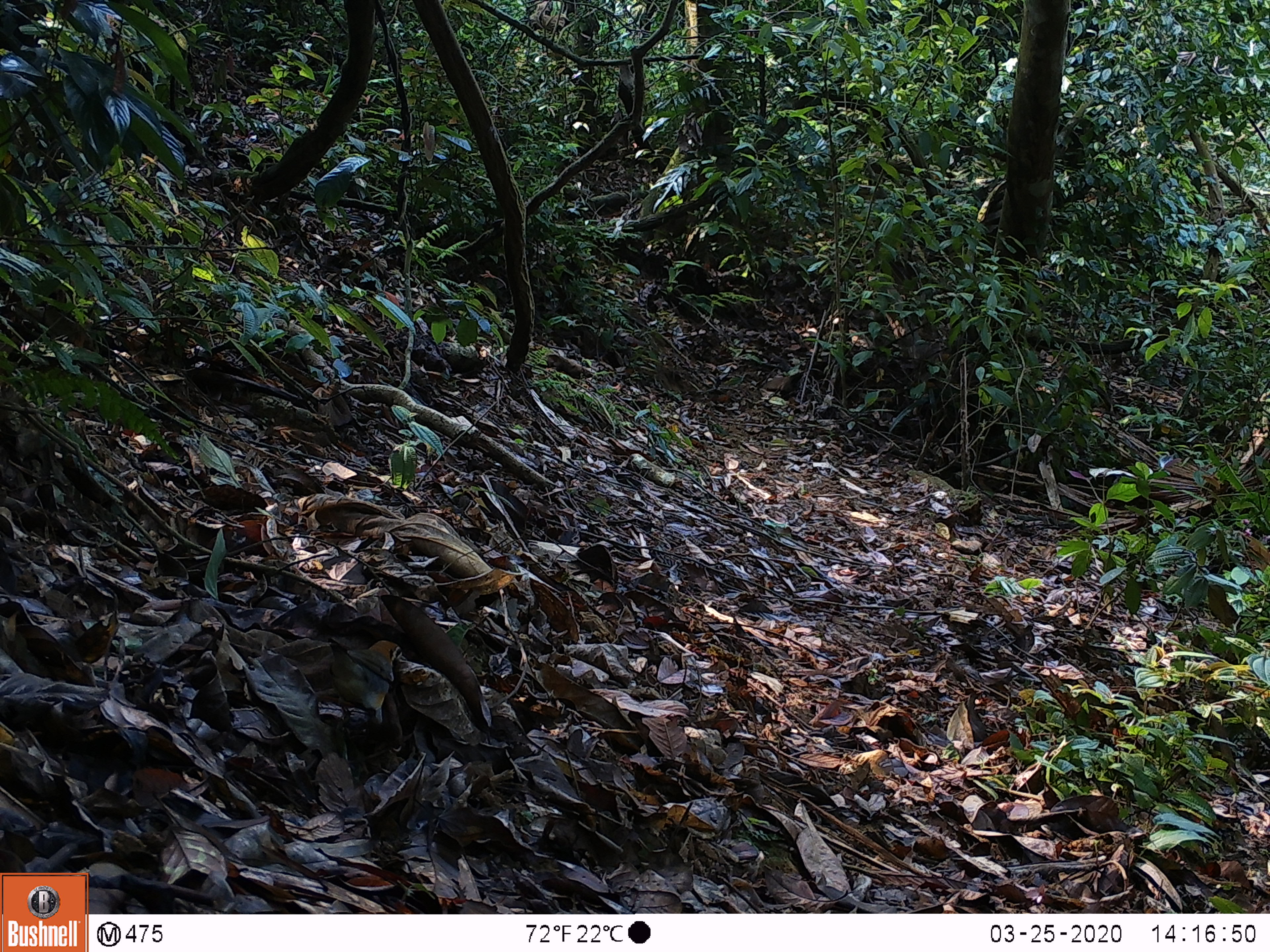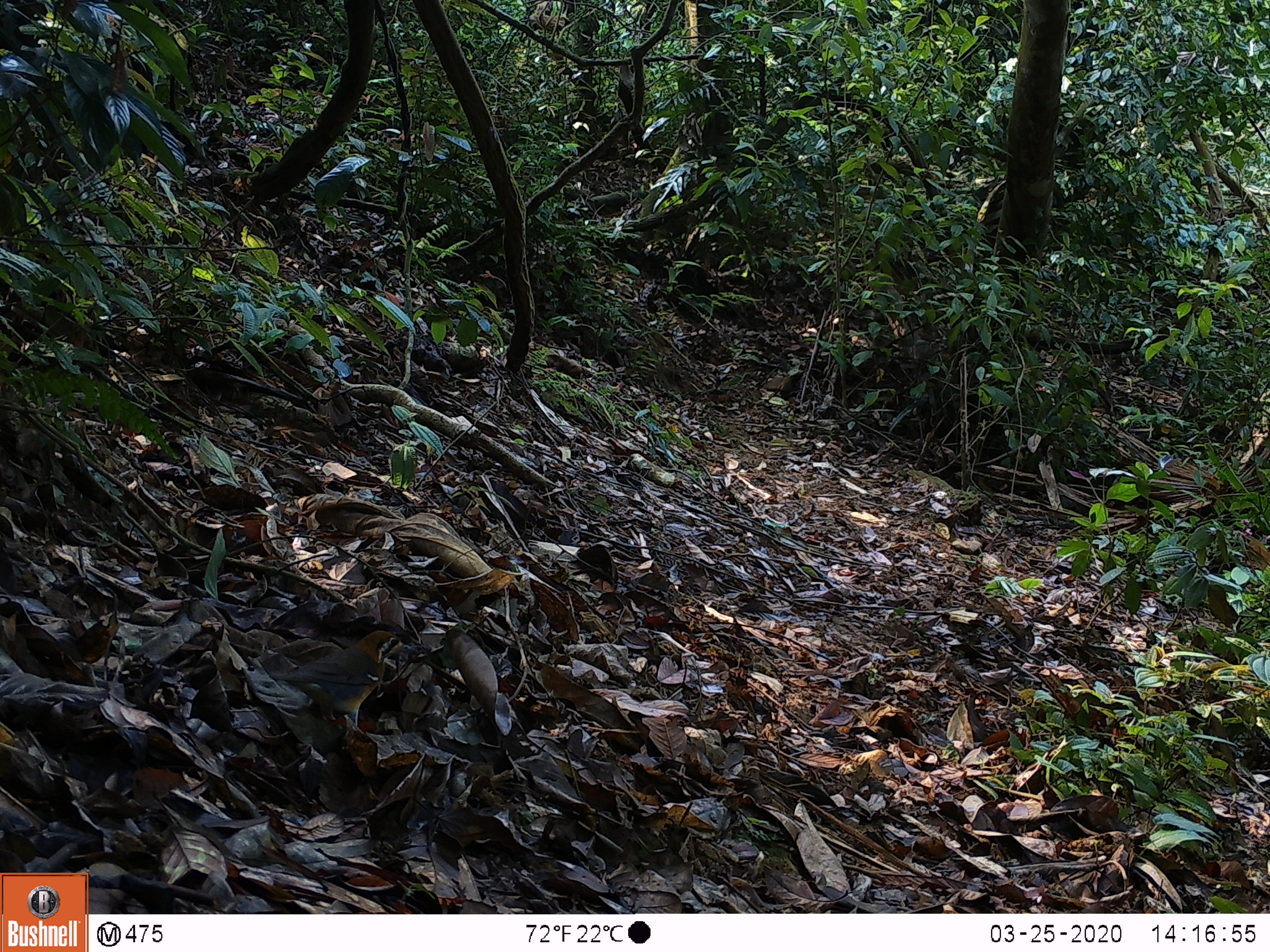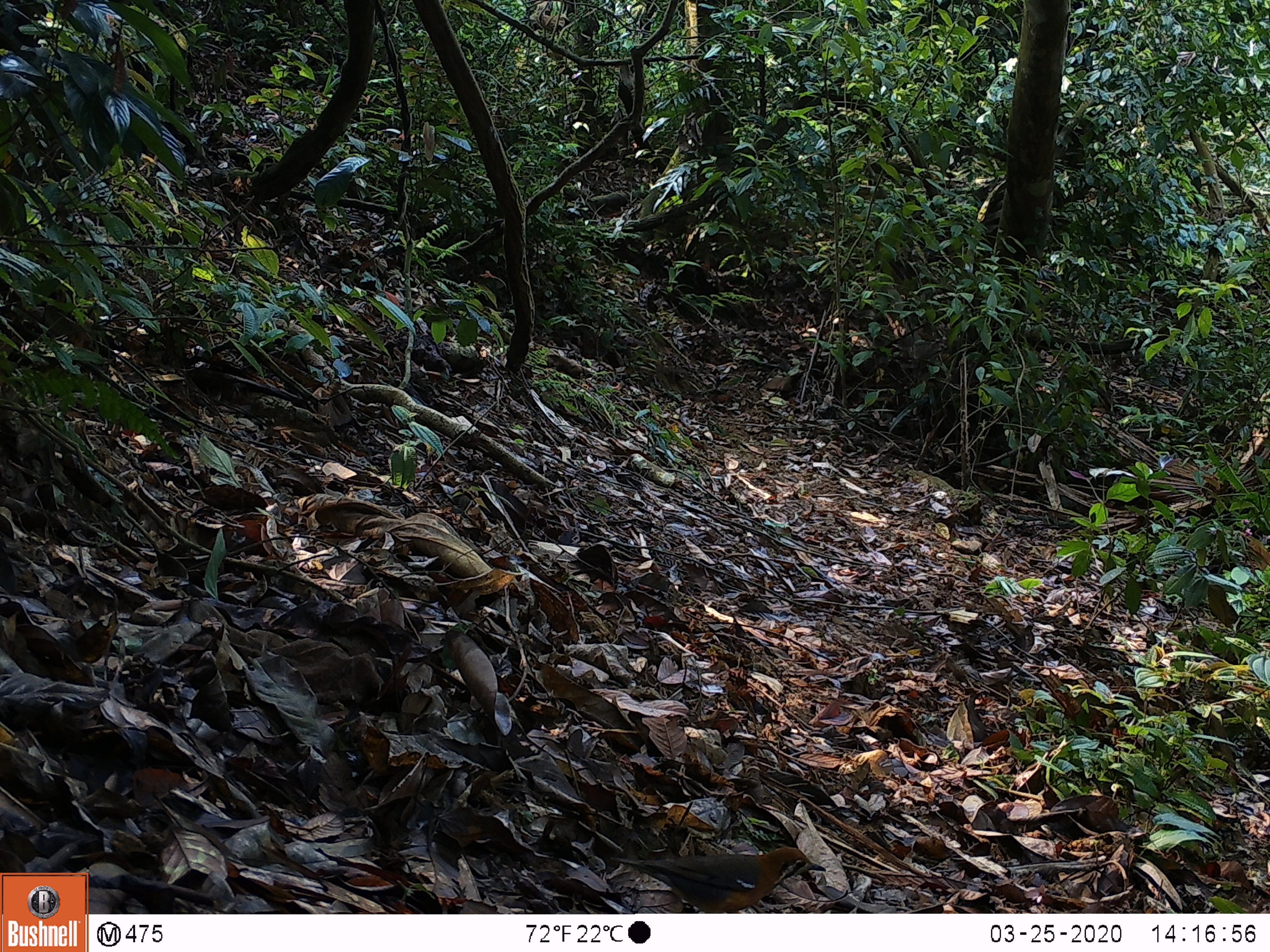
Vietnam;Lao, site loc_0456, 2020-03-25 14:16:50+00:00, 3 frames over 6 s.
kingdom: Animalia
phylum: Chordata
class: Aves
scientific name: Aves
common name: bird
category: unidentified bird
Unidentified bird (bird) (Aves). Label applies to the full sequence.